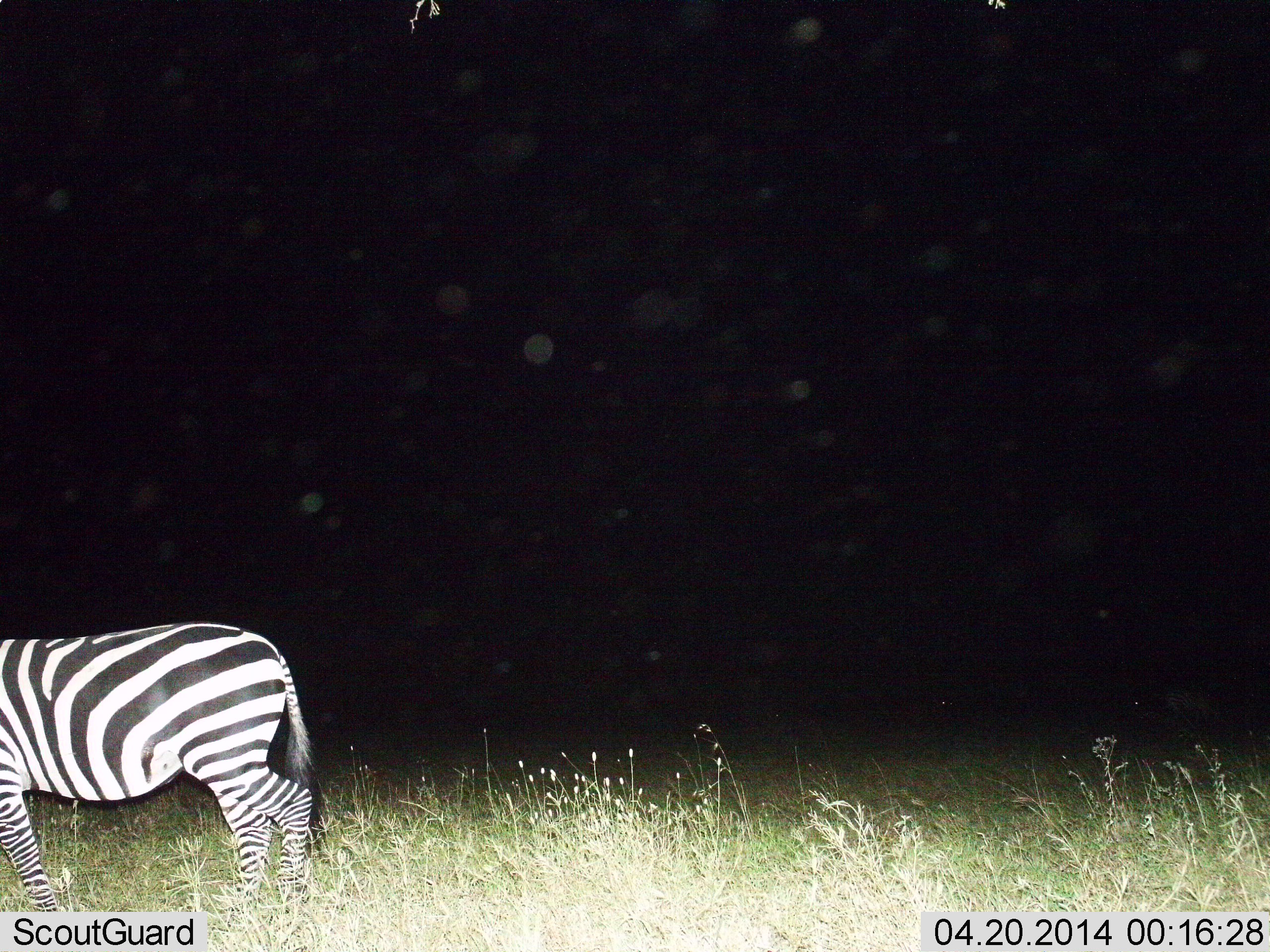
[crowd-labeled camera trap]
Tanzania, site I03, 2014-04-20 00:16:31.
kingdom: Animalia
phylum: Chordata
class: Mammalia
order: Perissodactyla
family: Equidae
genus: Equus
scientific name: Equus quagga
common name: plains zebra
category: zebra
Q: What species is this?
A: Zebra (plains zebra) (Equus quagga).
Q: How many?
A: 1.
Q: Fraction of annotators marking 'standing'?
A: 70%.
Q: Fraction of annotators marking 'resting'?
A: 0%.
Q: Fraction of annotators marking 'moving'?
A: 30%.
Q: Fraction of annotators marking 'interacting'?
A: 0%.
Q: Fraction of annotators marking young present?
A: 0%.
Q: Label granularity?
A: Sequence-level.